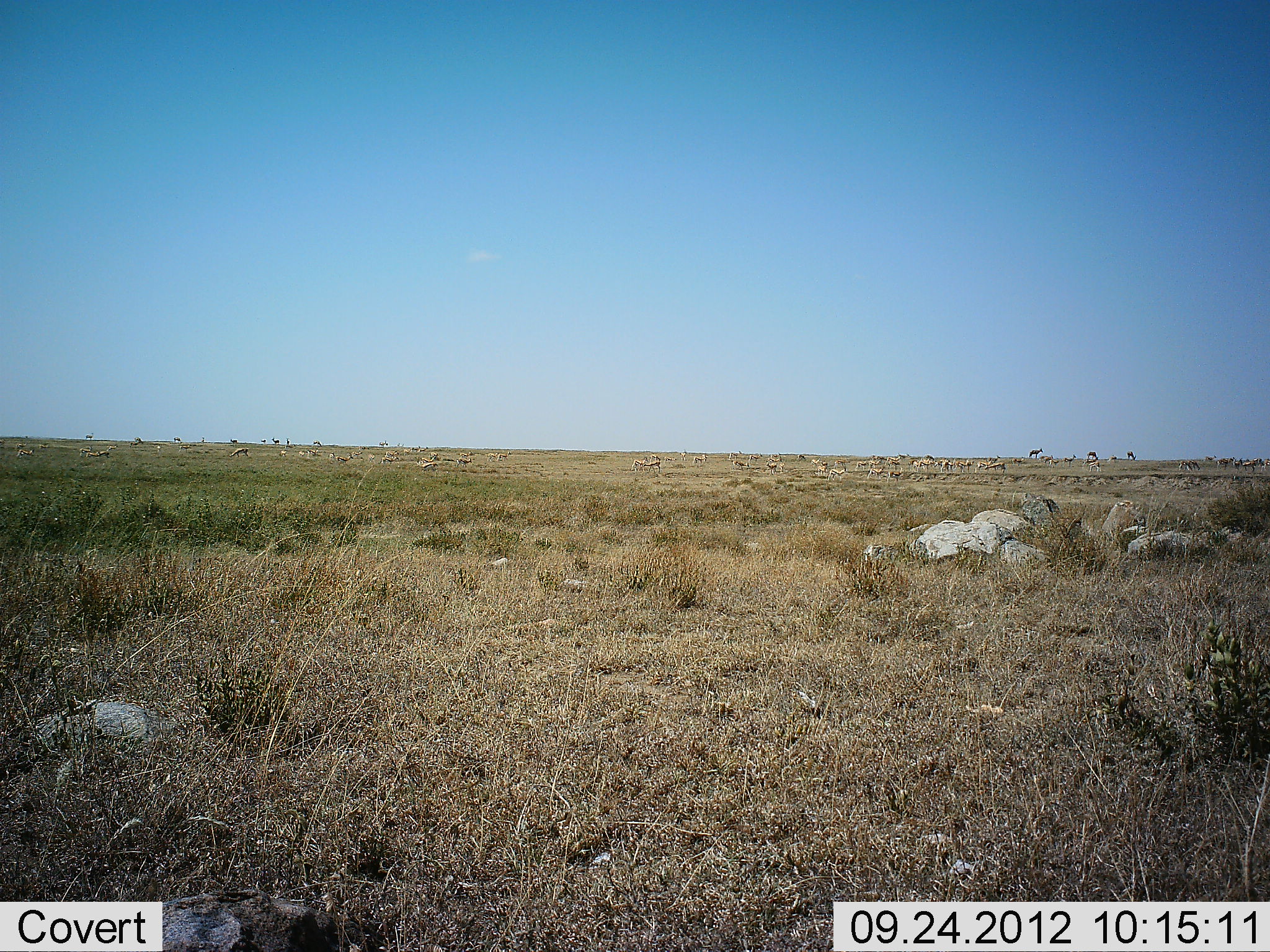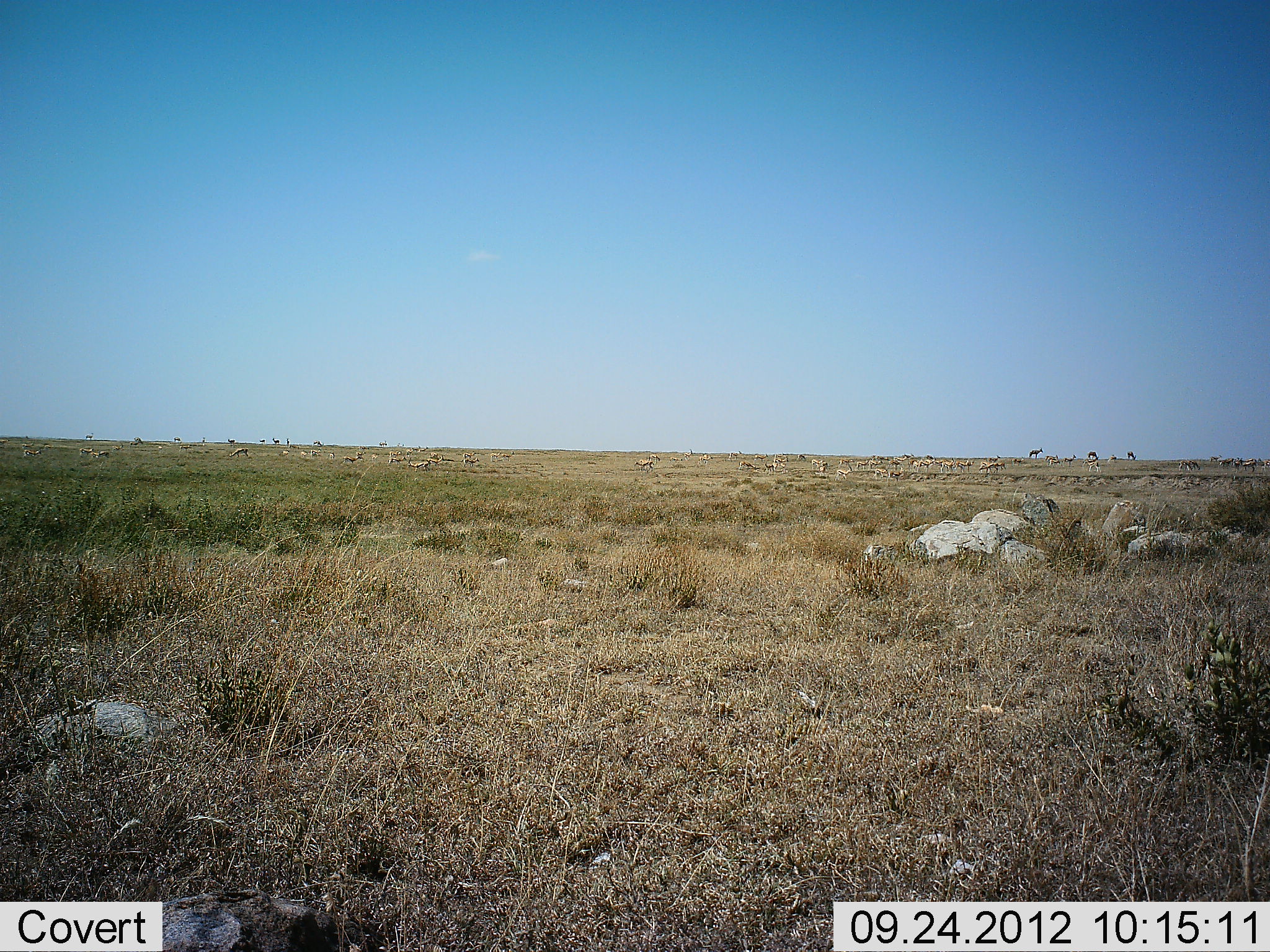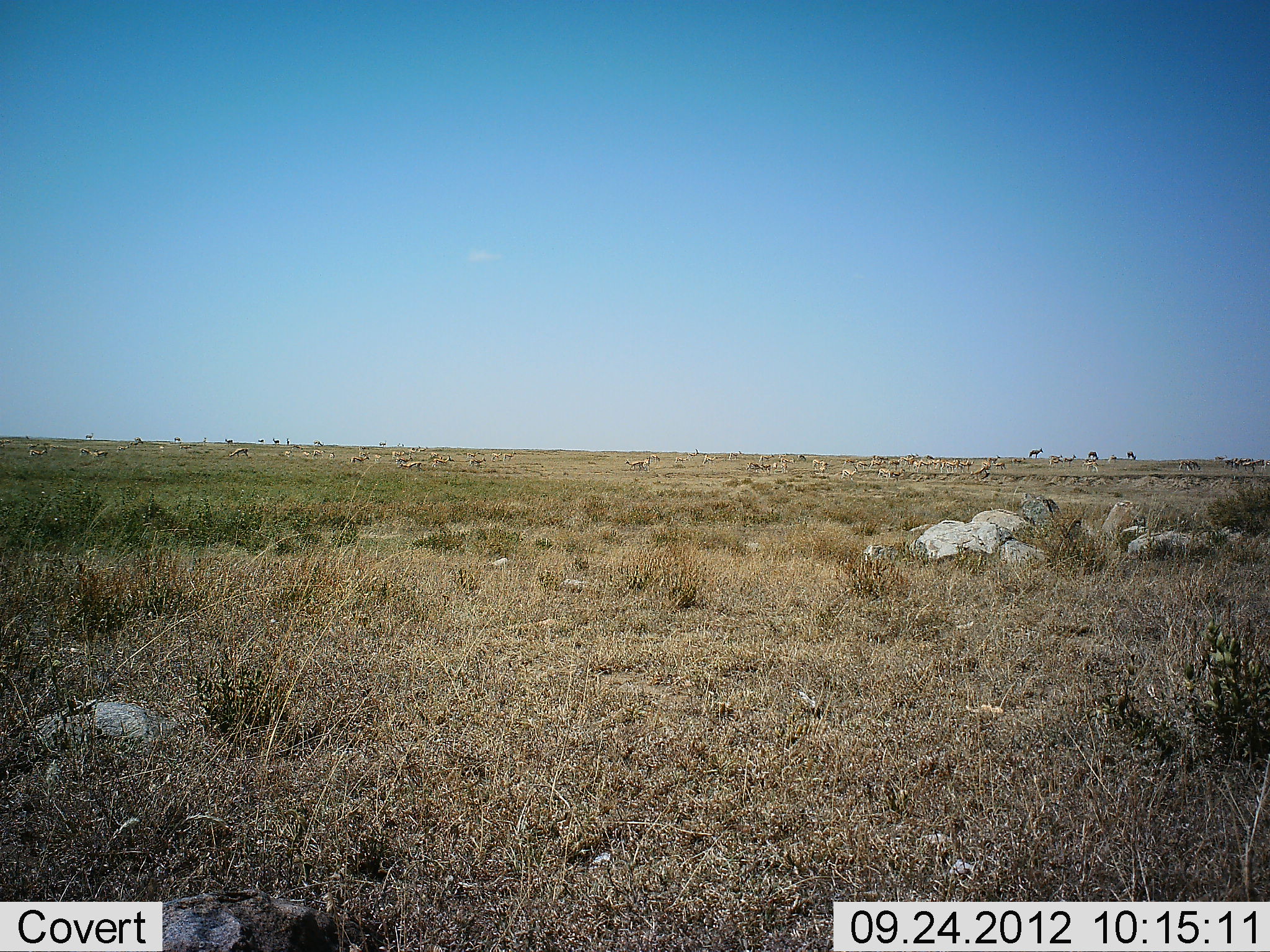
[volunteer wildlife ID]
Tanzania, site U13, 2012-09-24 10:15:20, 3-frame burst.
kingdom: Animalia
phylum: Chordata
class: Mammalia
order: Artiodactyla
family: Bovidae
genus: Eudorcas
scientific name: Eudorcas thomsonii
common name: thomson's gazelle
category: gazellethomsons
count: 11-50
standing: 67%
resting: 0%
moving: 67%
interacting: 0%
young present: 0%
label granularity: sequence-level